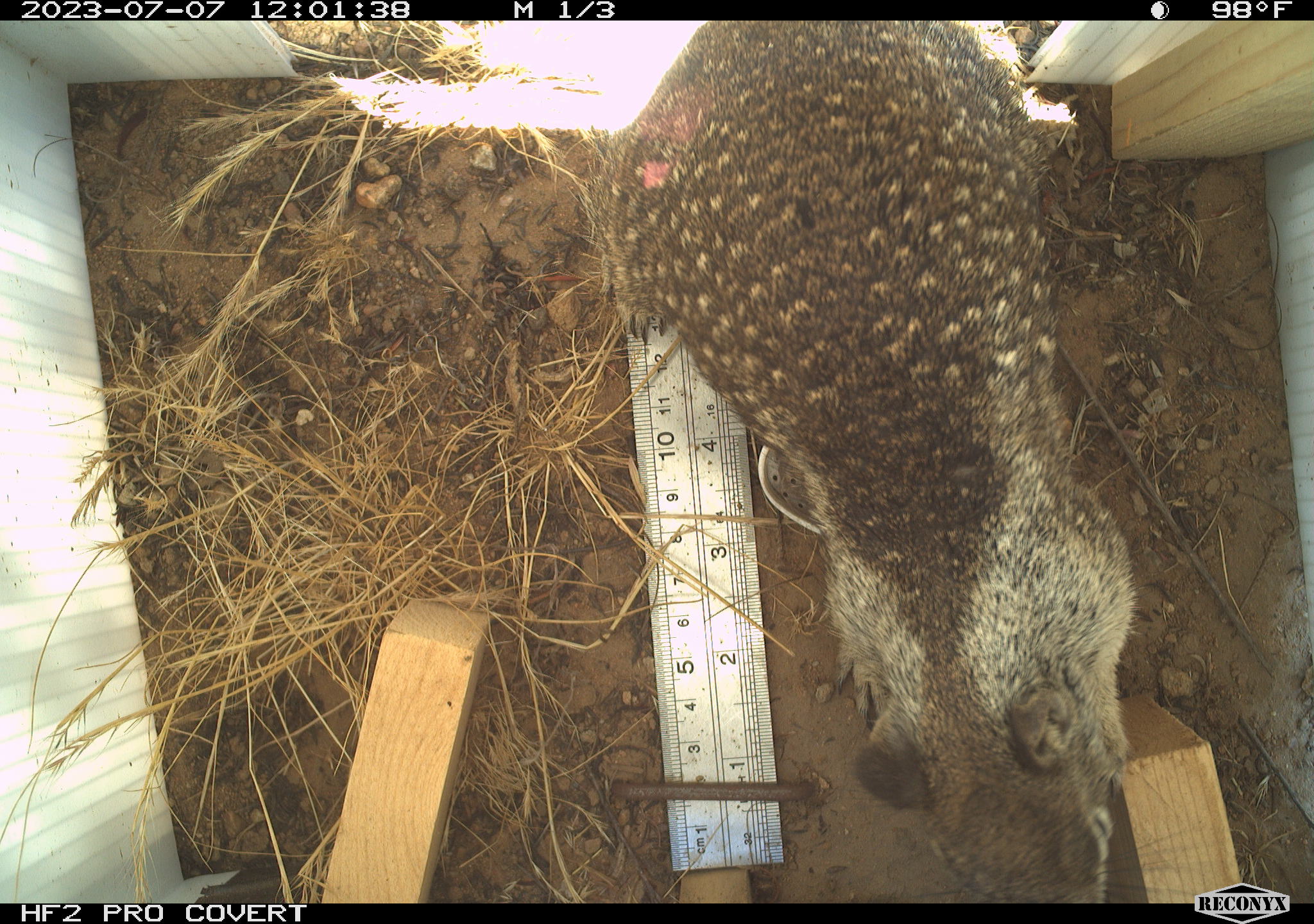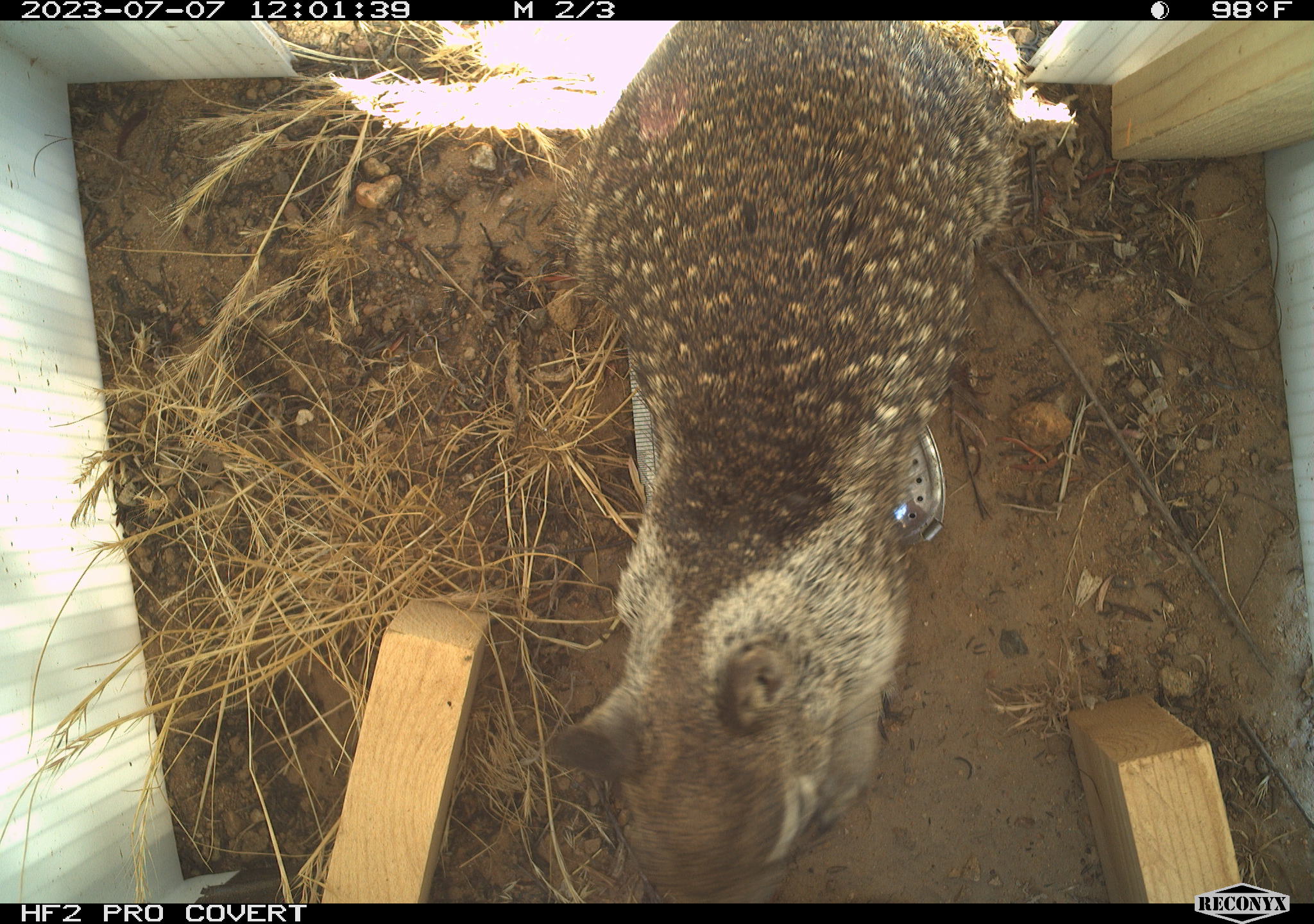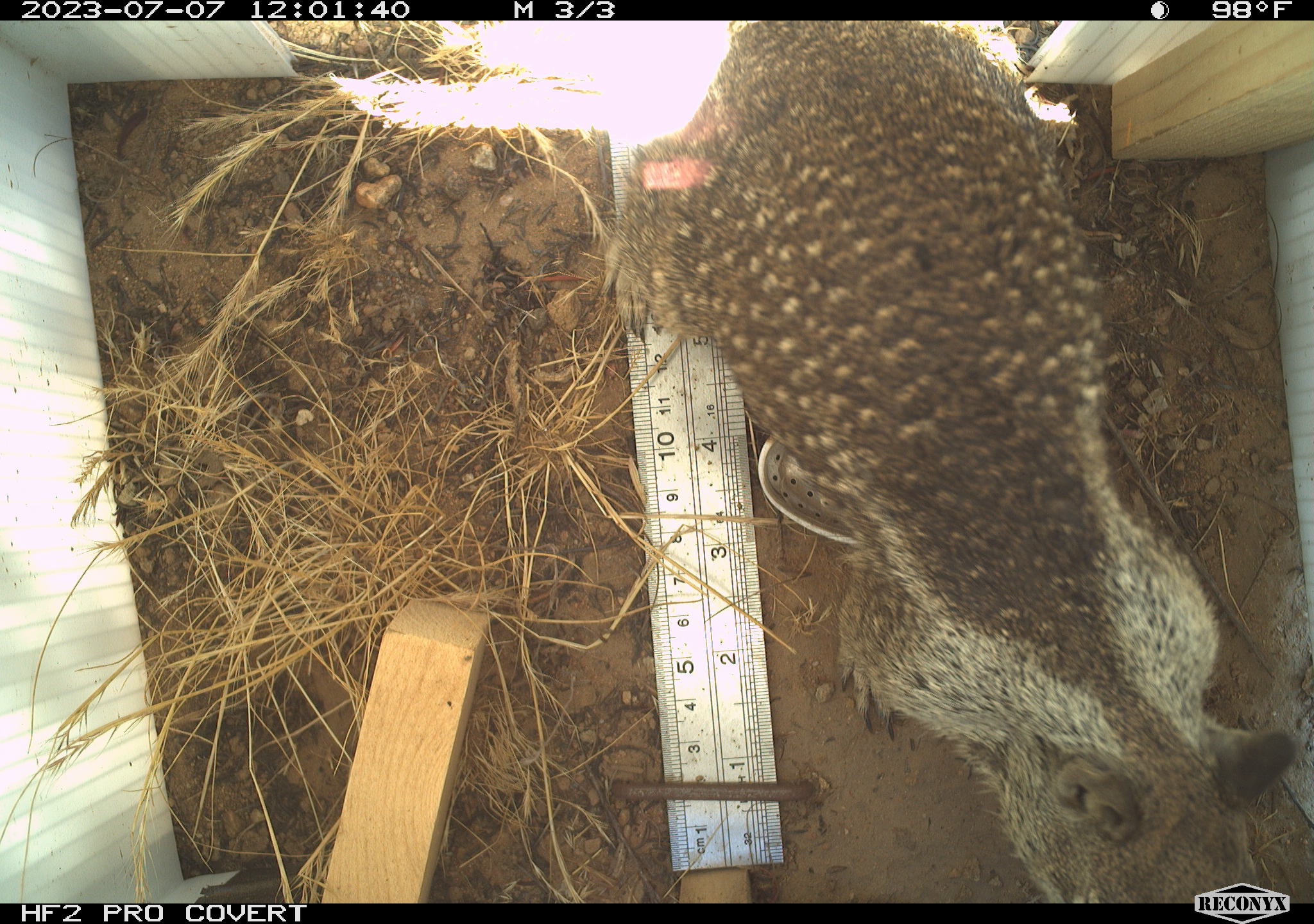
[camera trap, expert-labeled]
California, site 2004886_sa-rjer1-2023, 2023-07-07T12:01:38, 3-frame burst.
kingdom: Animalia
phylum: Chordata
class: Mammalia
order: Rodentia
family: Sciuridae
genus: Otospermophilus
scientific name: Otospermophilus beecheyi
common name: california ground squirrel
California ground squirrel (Otospermophilus beecheyi).